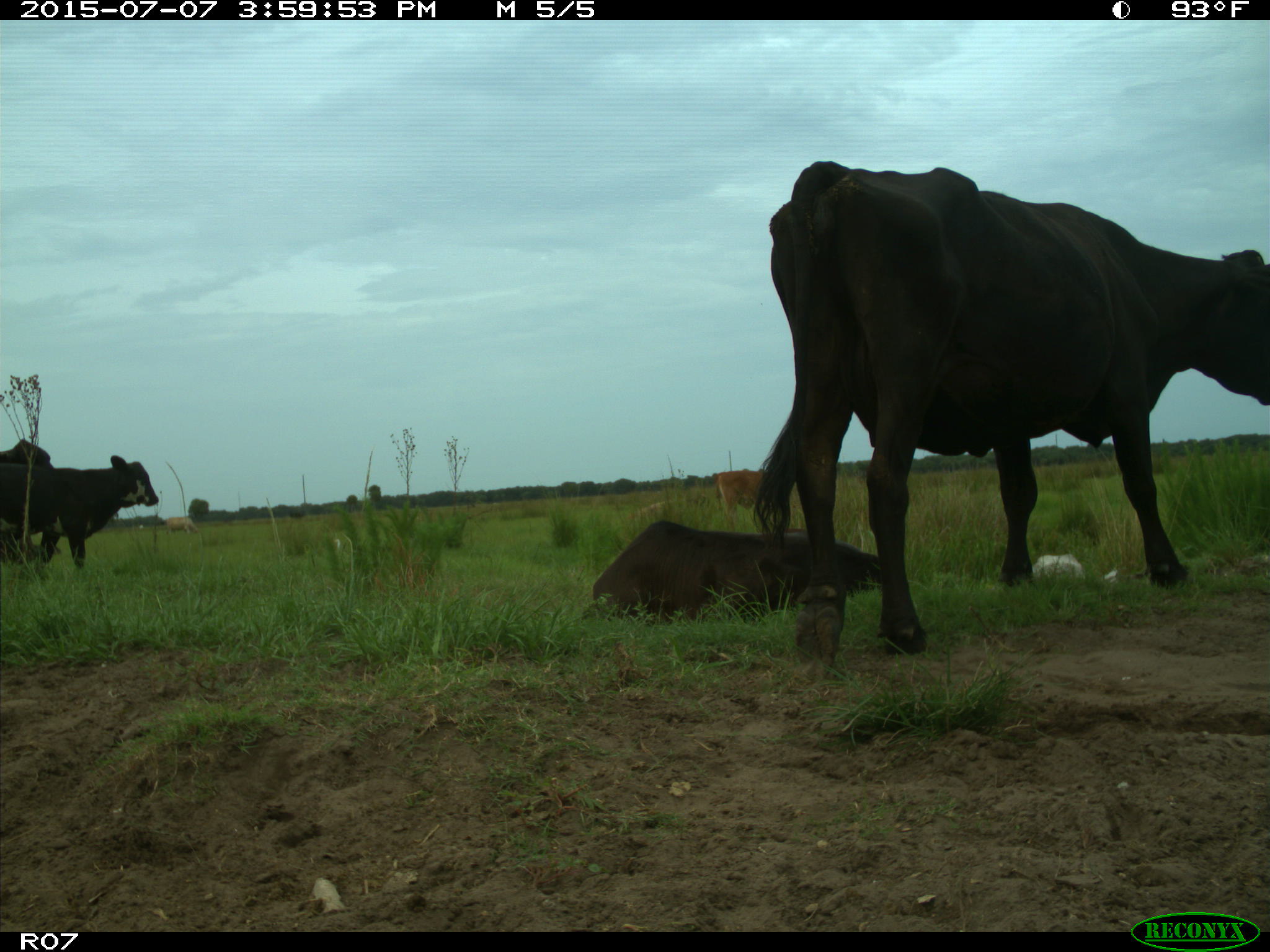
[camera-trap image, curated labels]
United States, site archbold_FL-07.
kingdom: Animalia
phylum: Chordata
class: Mammalia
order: Artiodactyla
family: Bovidae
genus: Bos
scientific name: Bos taurus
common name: domestic cow